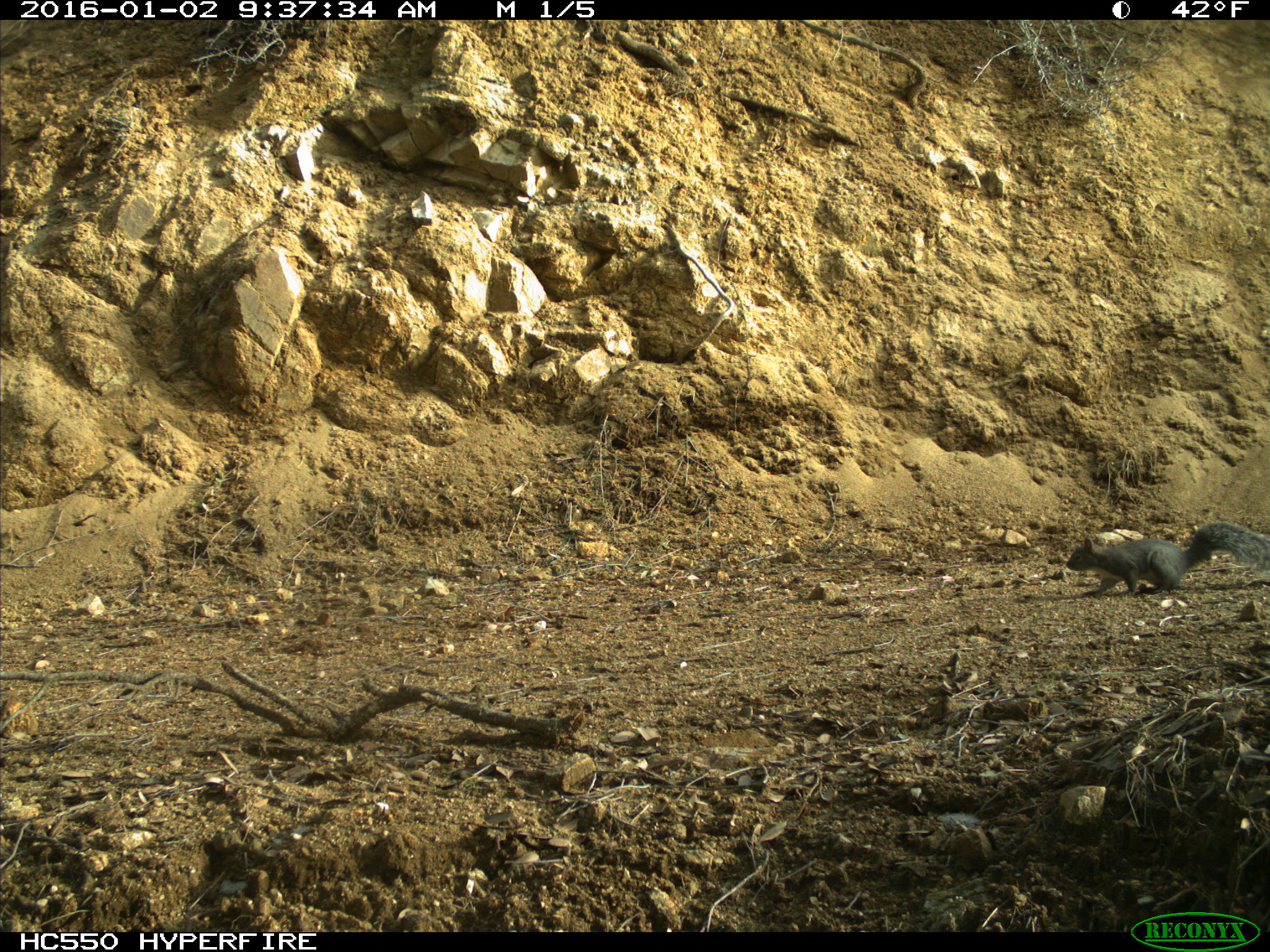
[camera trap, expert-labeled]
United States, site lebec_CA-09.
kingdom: Animalia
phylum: Chordata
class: Mammalia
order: Rodentia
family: Sciuridae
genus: Sciurus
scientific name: Sciurus carolinensis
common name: eastern gray squirrel